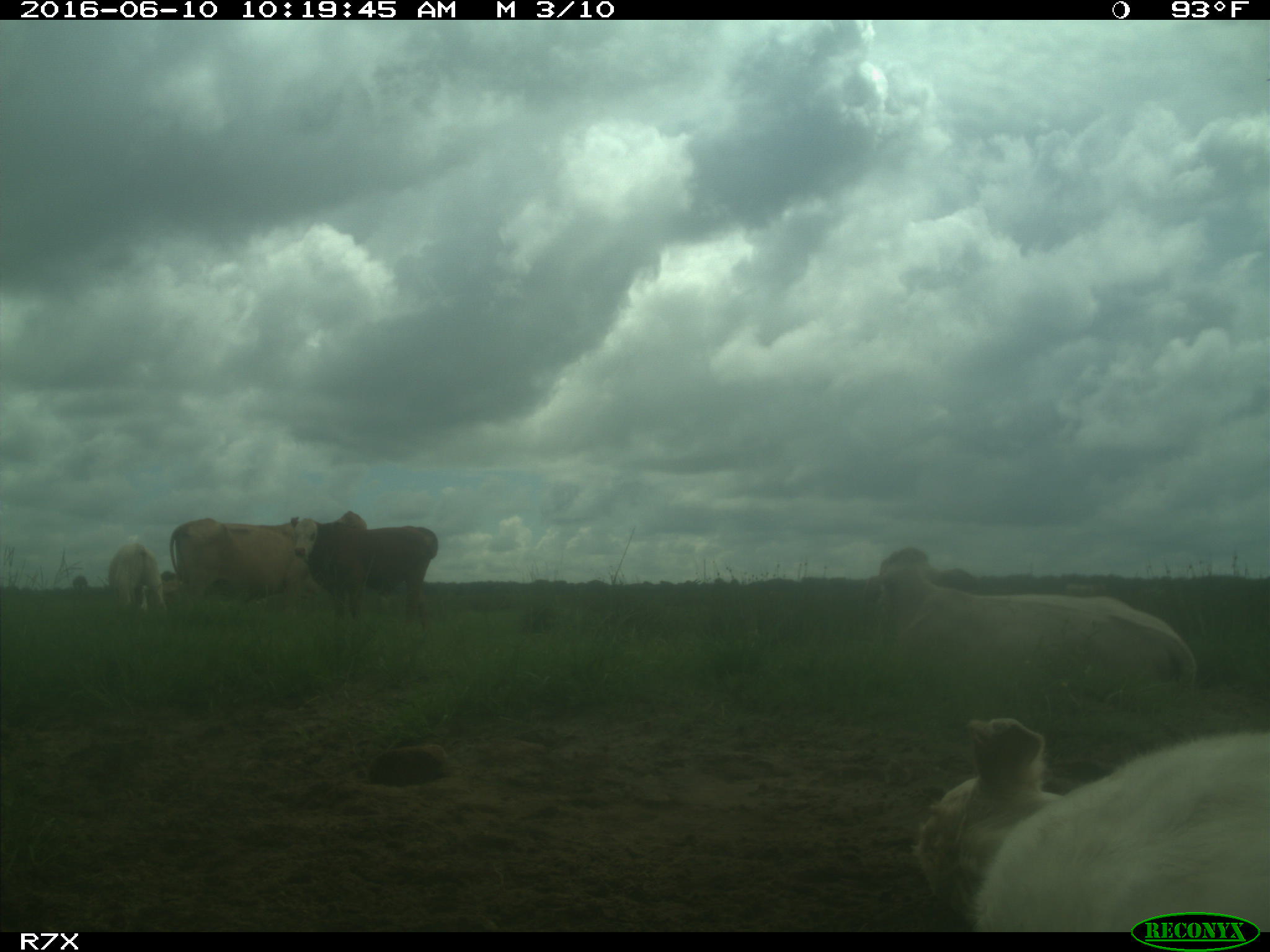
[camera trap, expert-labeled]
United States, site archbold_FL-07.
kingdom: Animalia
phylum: Chordata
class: Mammalia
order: Artiodactyla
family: Bovidae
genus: Bos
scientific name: Bos taurus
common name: domestic cow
Bos taurus (domestic cow).